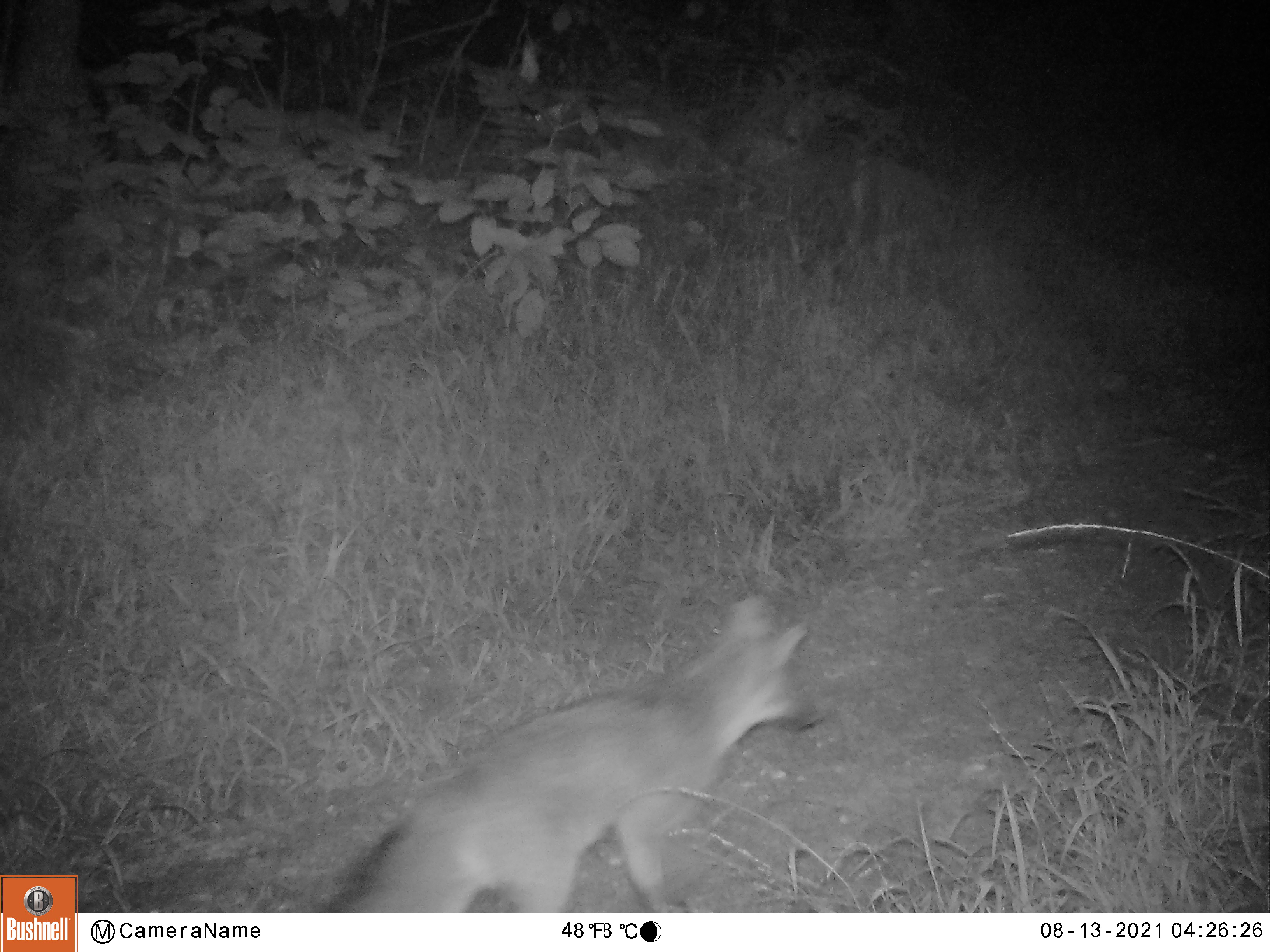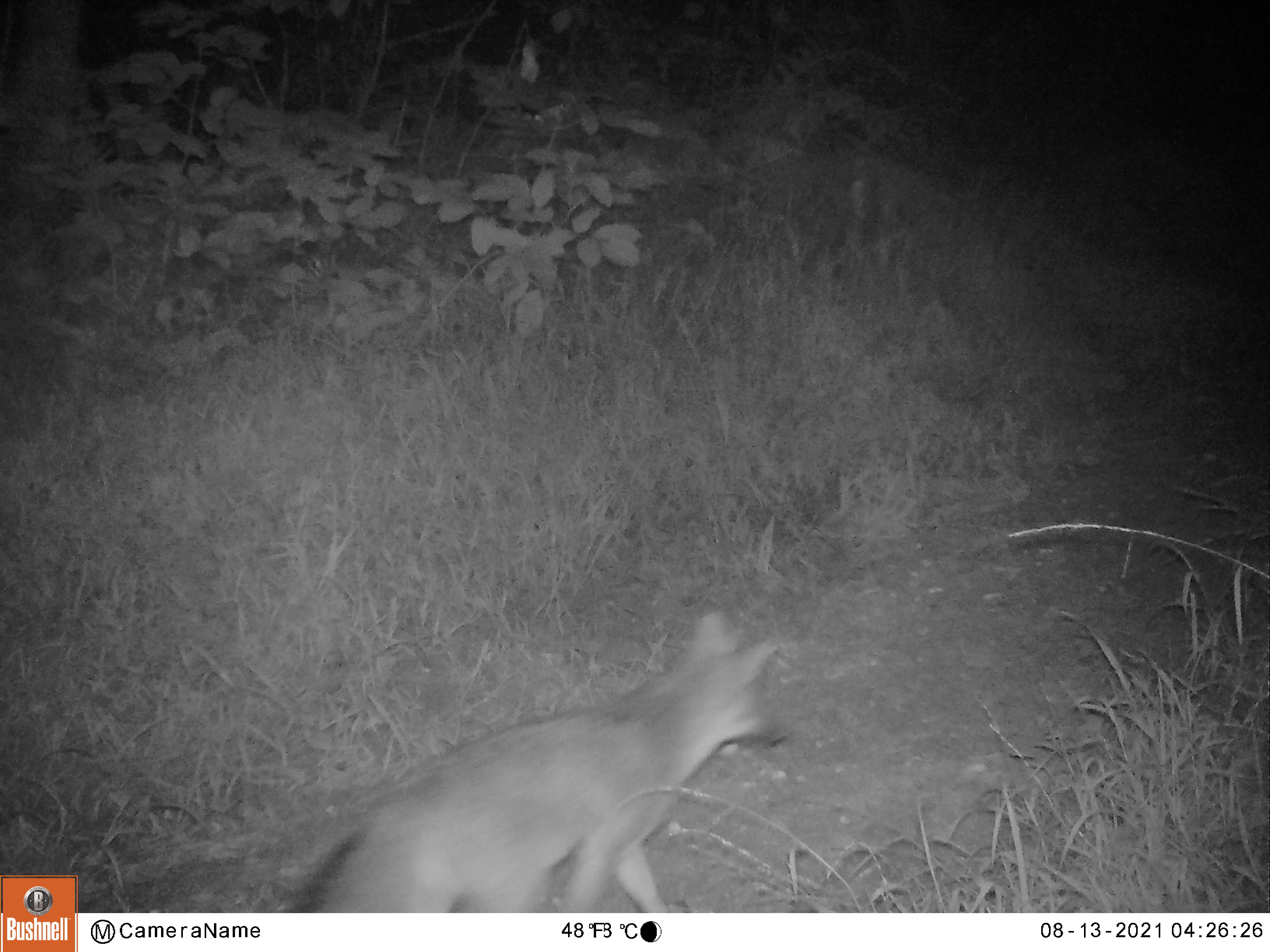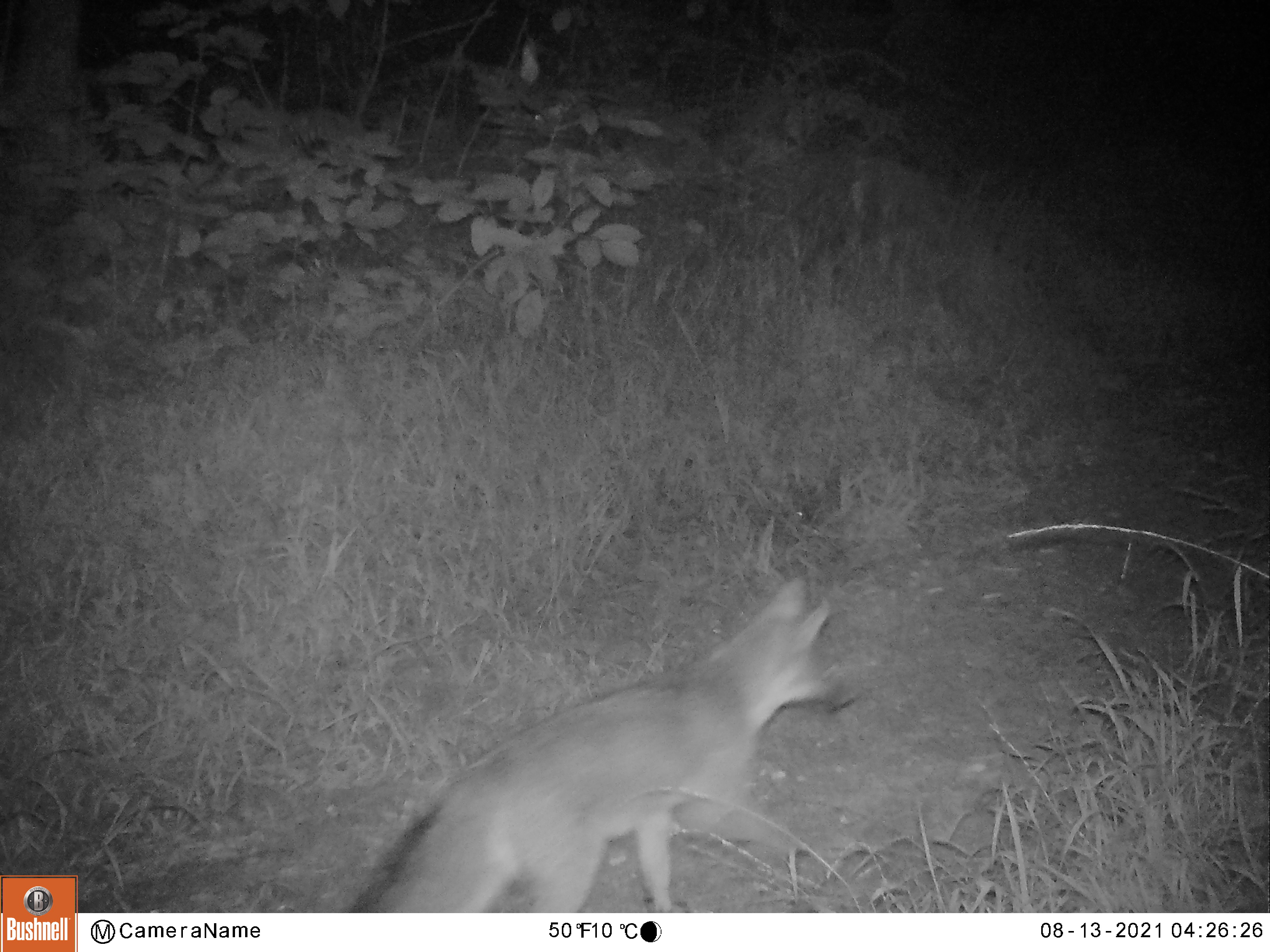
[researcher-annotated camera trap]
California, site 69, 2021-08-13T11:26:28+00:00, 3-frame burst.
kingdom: Animalia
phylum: Chordata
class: Mammalia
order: Carnivora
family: Canidae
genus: Urocyon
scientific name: Urocyon cinereoargenteus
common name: gray fox